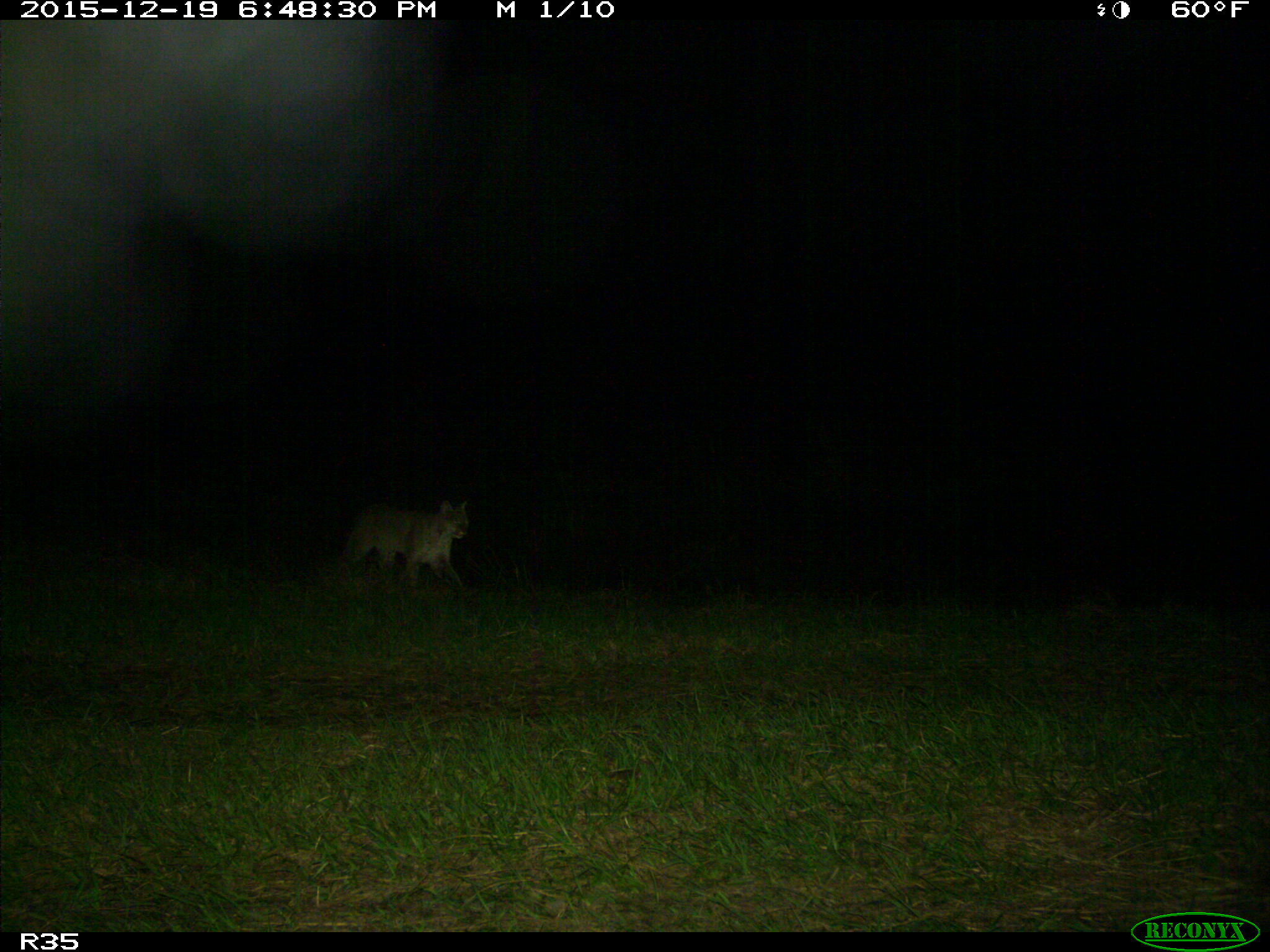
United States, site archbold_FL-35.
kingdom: Animalia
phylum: Chordata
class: Mammalia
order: Carnivora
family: Felidae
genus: Lynx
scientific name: Lynx rufus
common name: bobcat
Lynx rufus (bobcat).